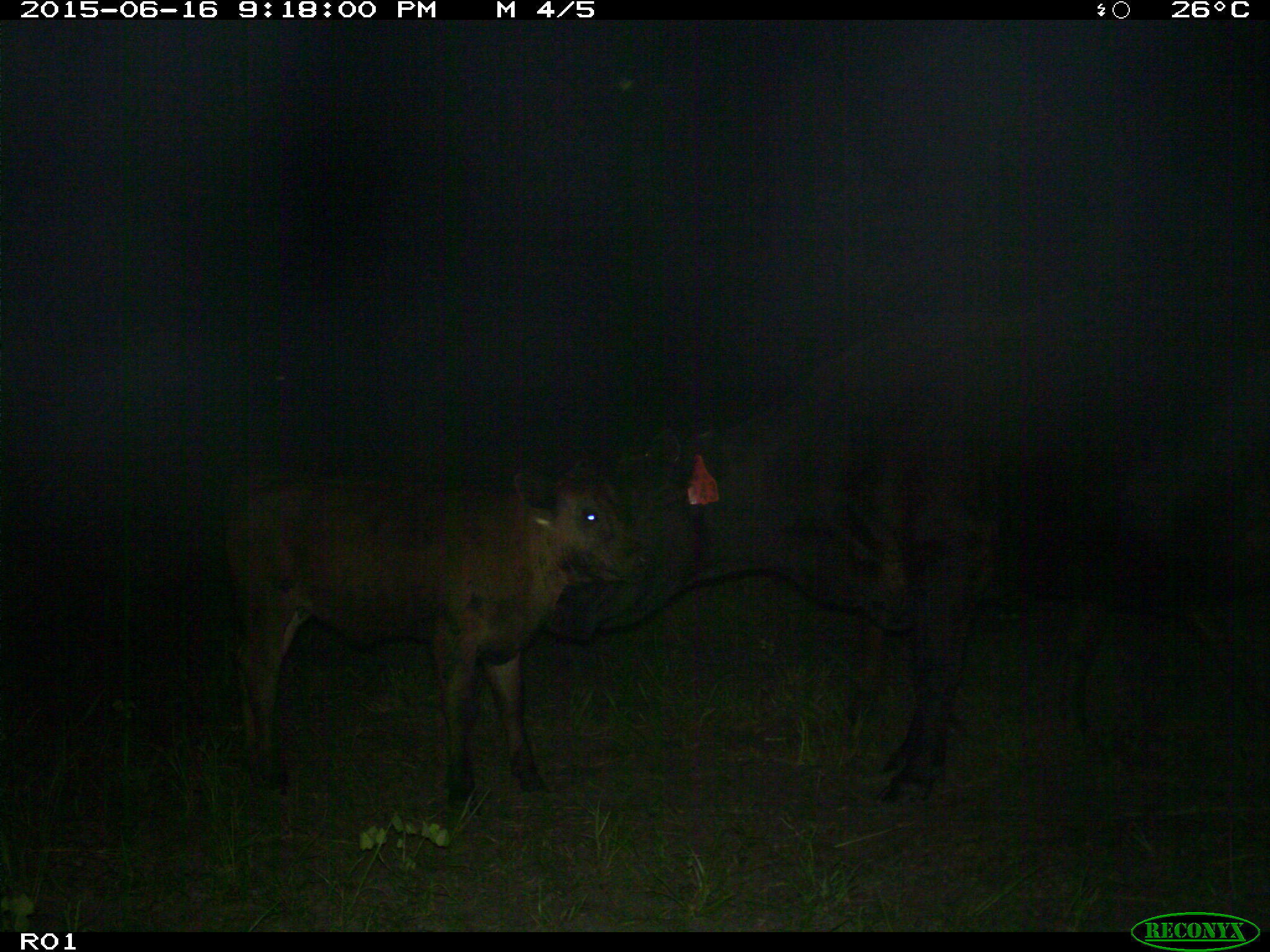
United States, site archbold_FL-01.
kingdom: Animalia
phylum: Chordata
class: Mammalia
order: Artiodactyla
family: Bovidae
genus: Bos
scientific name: Bos taurus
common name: domestic cow